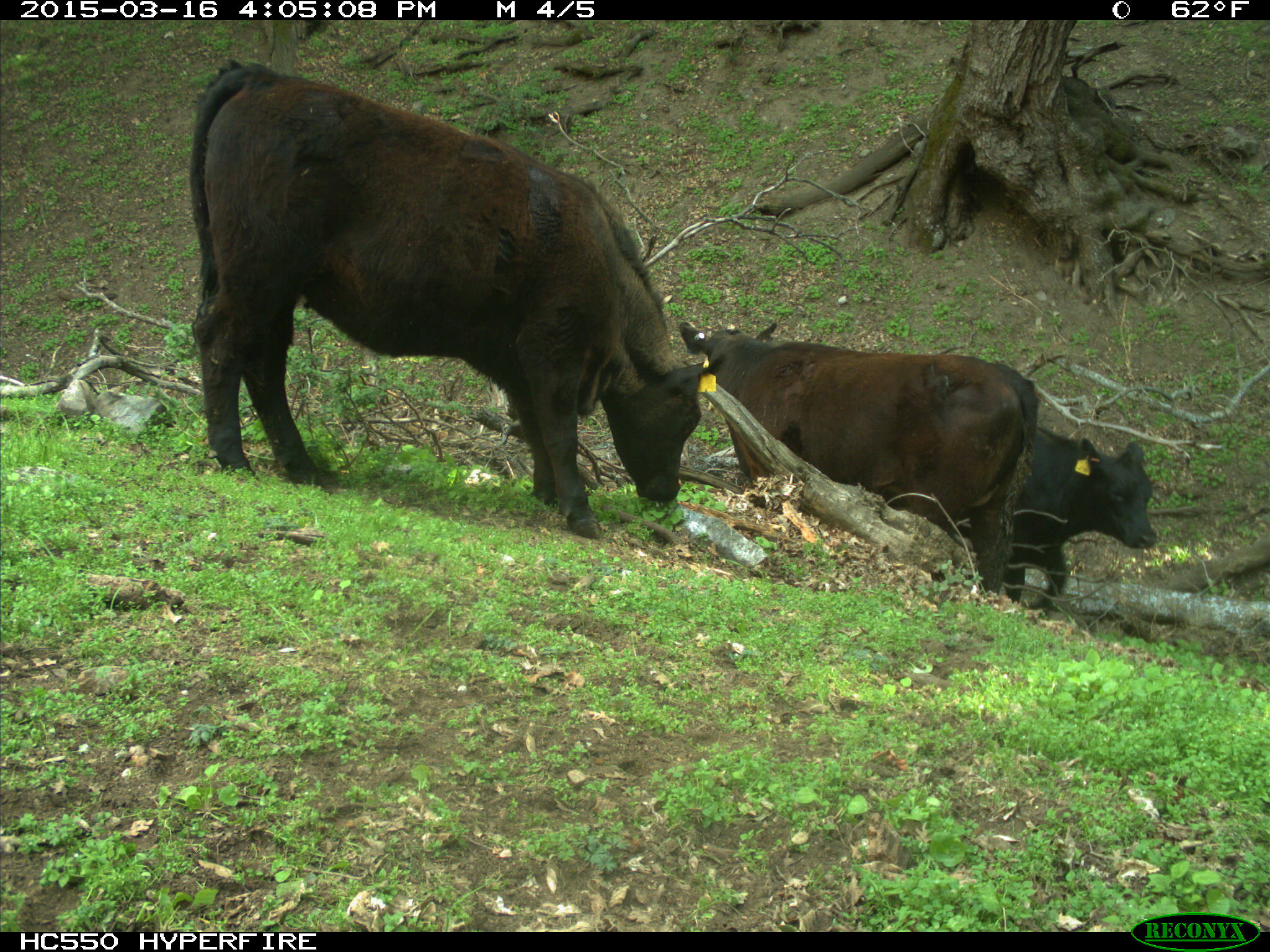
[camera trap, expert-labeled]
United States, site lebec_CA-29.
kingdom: Animalia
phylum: Chordata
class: Mammalia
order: Artiodactyla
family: Bovidae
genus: Bos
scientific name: Bos taurus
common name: domestic cow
Bos taurus (domestic cow).